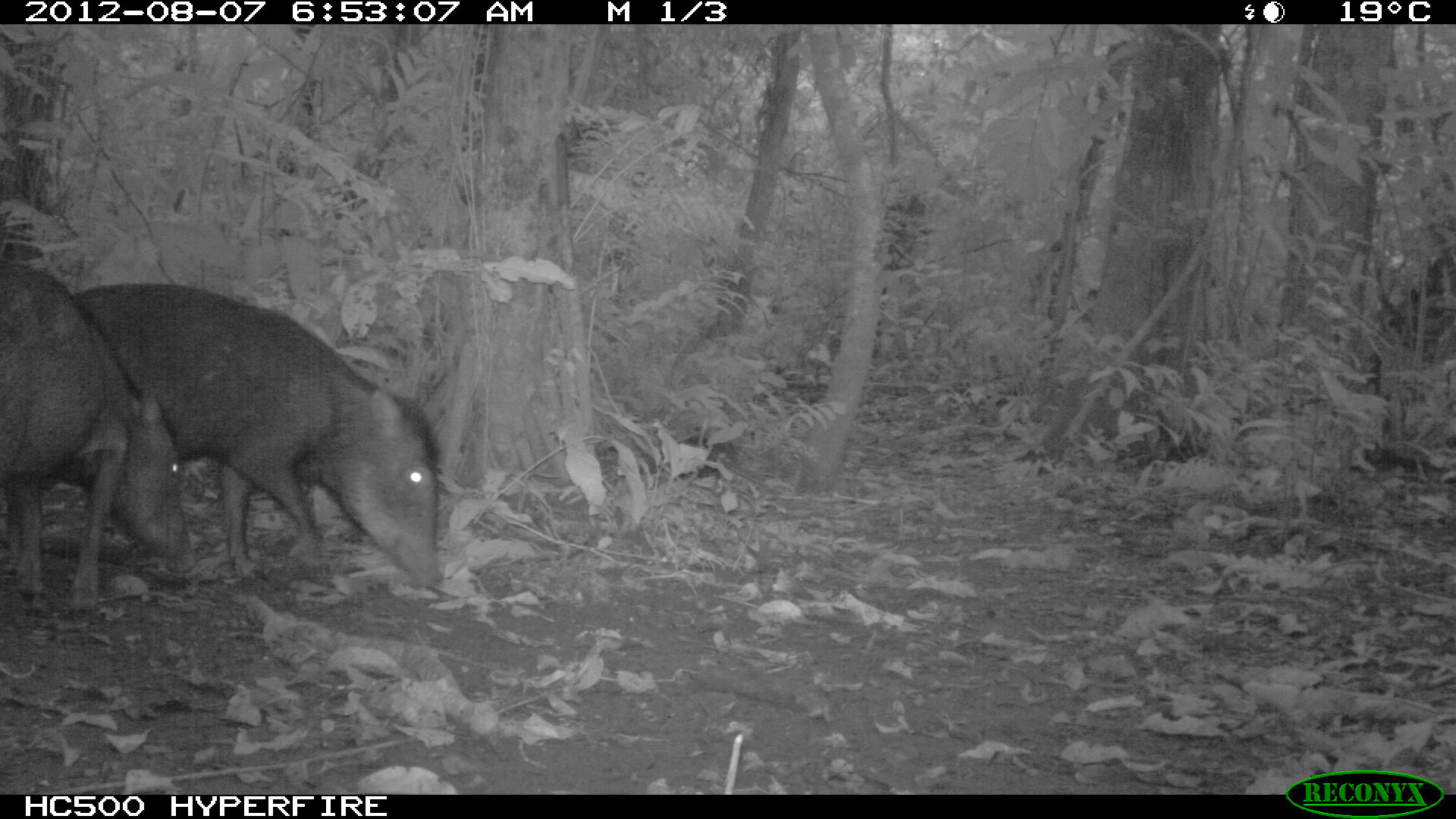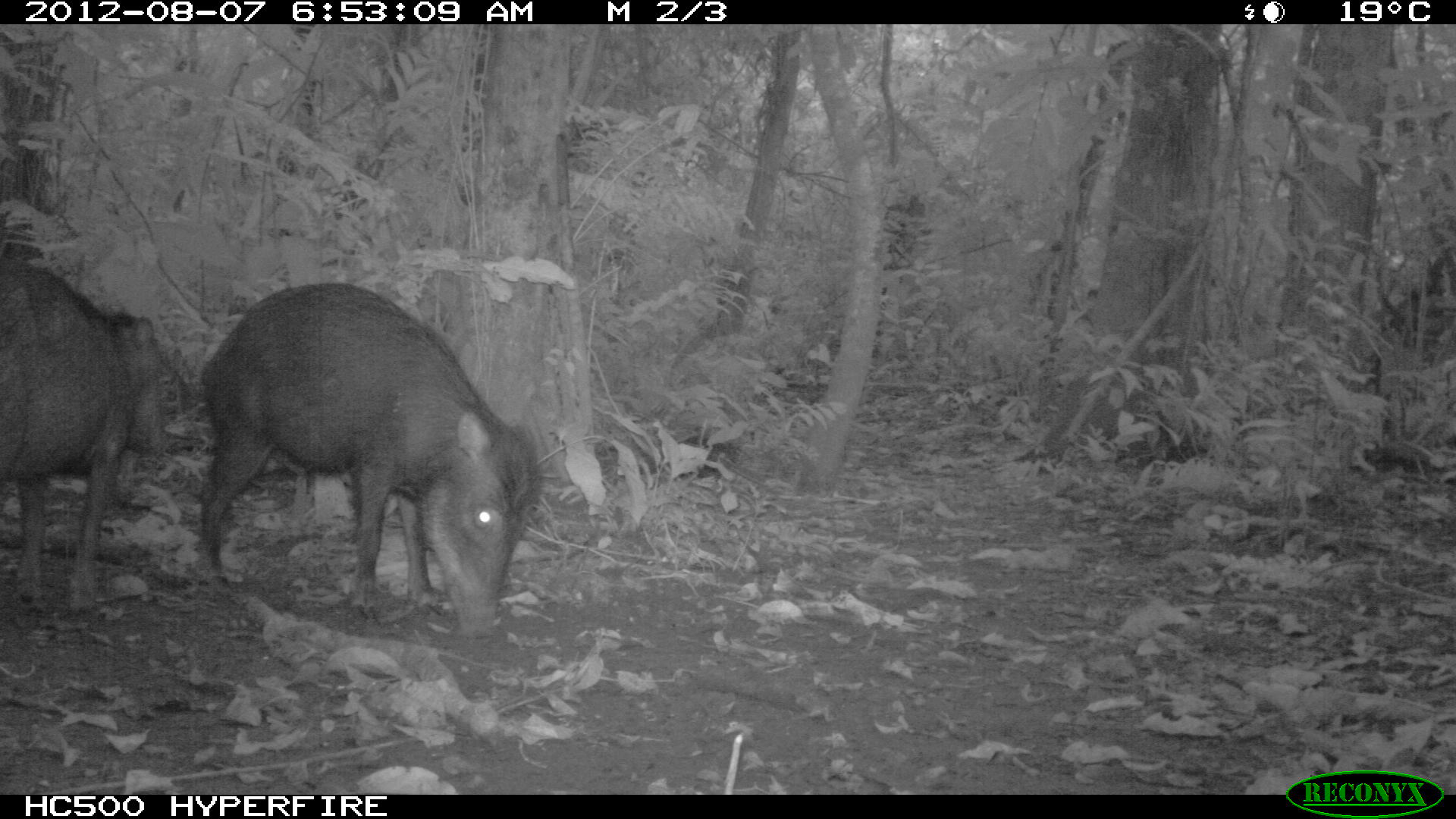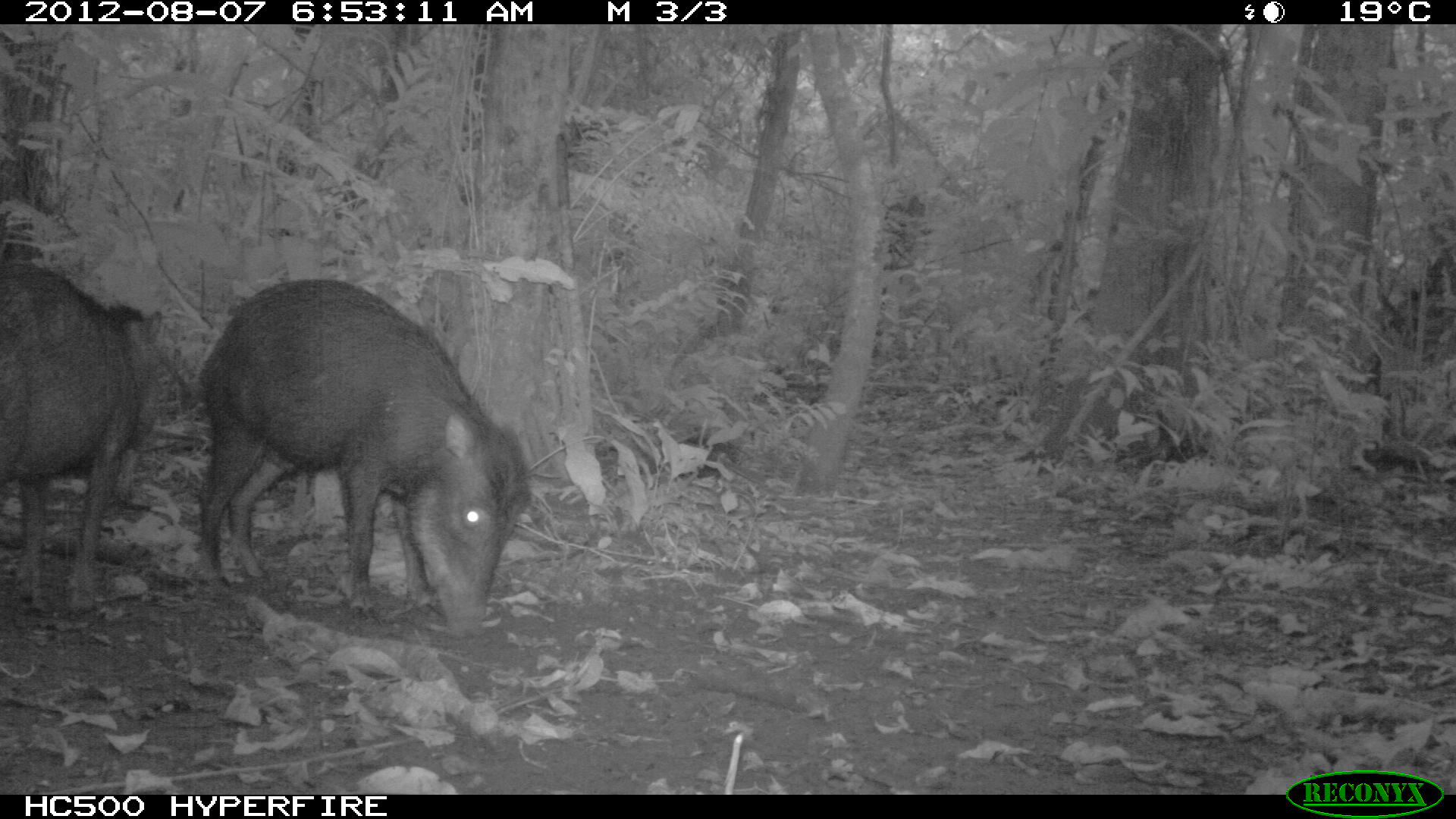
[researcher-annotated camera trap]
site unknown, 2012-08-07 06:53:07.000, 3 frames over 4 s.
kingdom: Animalia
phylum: Chordata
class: Mammalia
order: Artiodactyla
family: Tayassuidae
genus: Tayassu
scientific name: Tayassu pecari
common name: white-lipped peccary